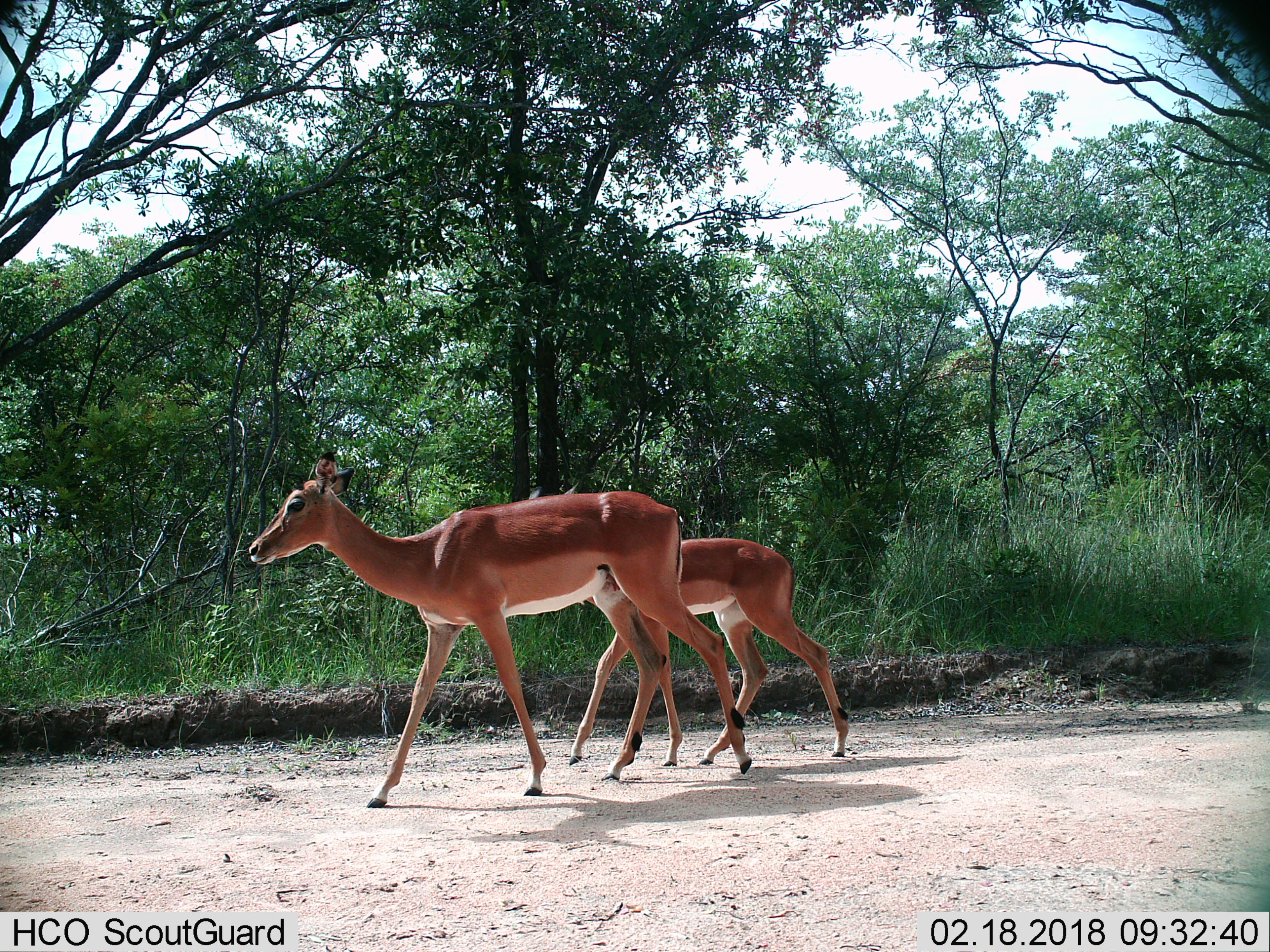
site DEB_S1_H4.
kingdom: Animalia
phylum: Chordata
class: Mammalia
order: Artiodactyla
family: Bovidae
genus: Aepyceros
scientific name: Aepyceros melampus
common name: impala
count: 2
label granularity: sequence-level